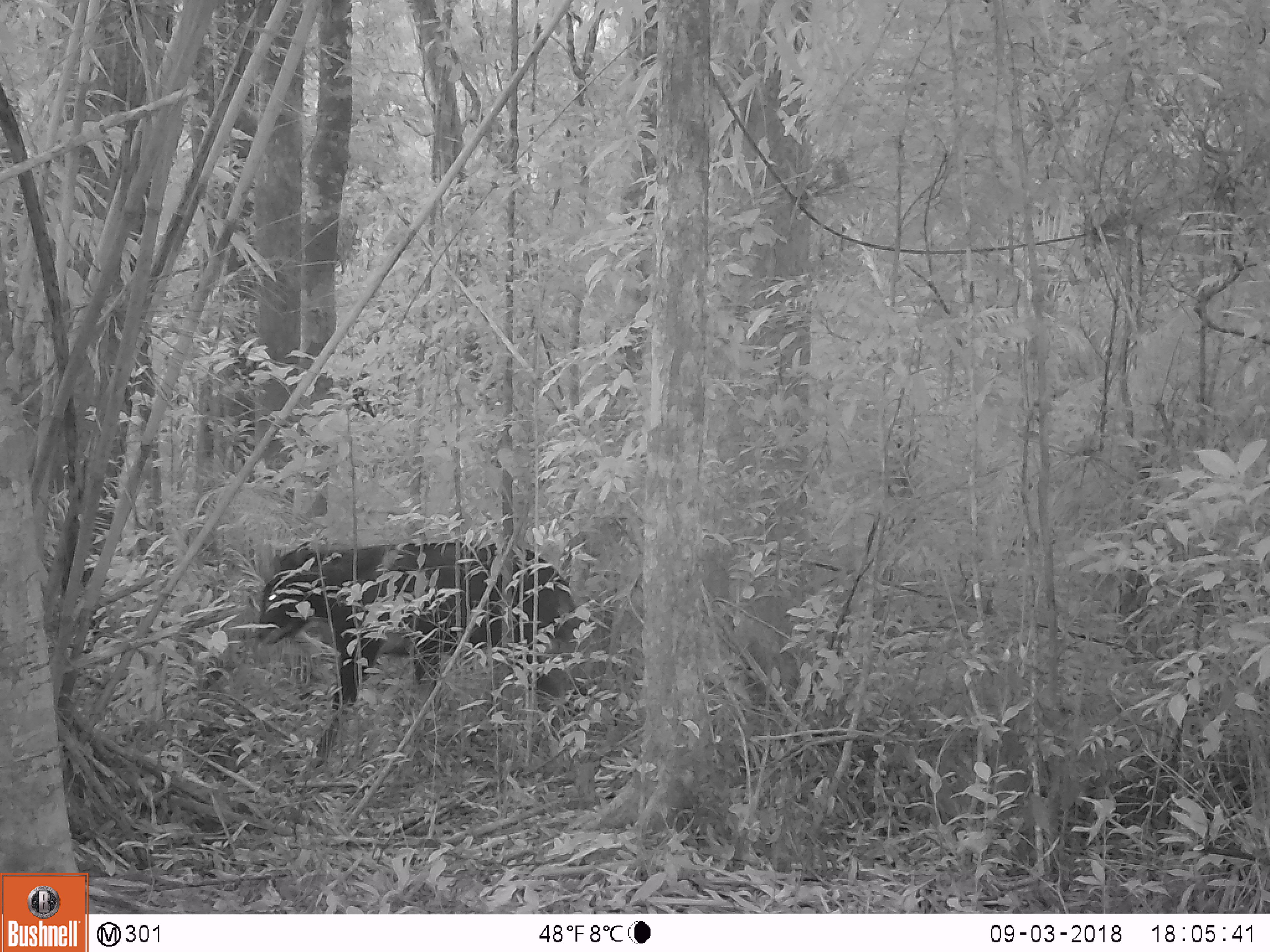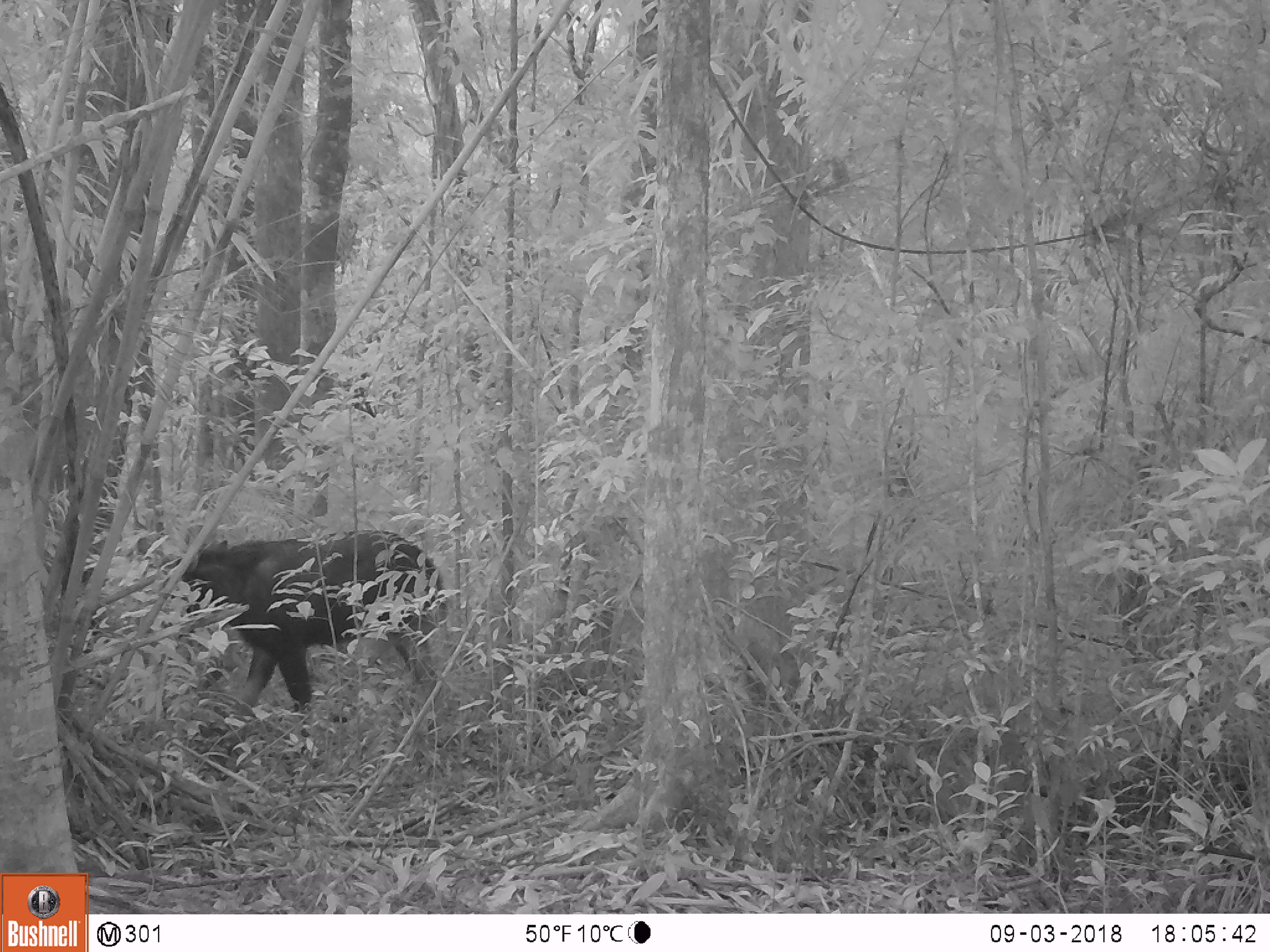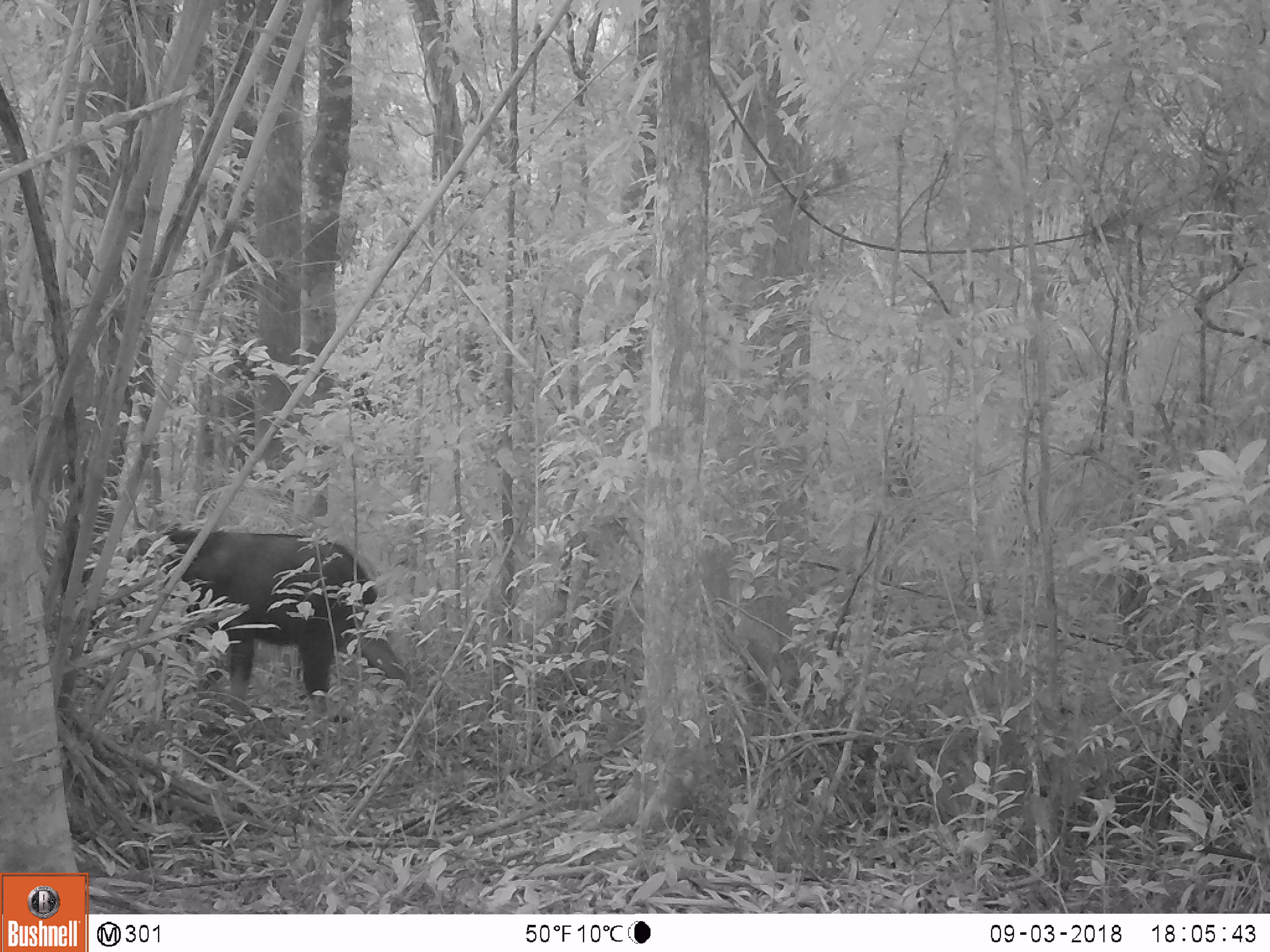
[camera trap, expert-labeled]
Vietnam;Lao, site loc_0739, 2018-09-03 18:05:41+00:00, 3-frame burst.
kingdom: Animalia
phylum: Chordata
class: Mammalia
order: Artiodactyla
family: Bovidae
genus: Capricornis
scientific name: Capricornis sumatraensis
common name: chinese serow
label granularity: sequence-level